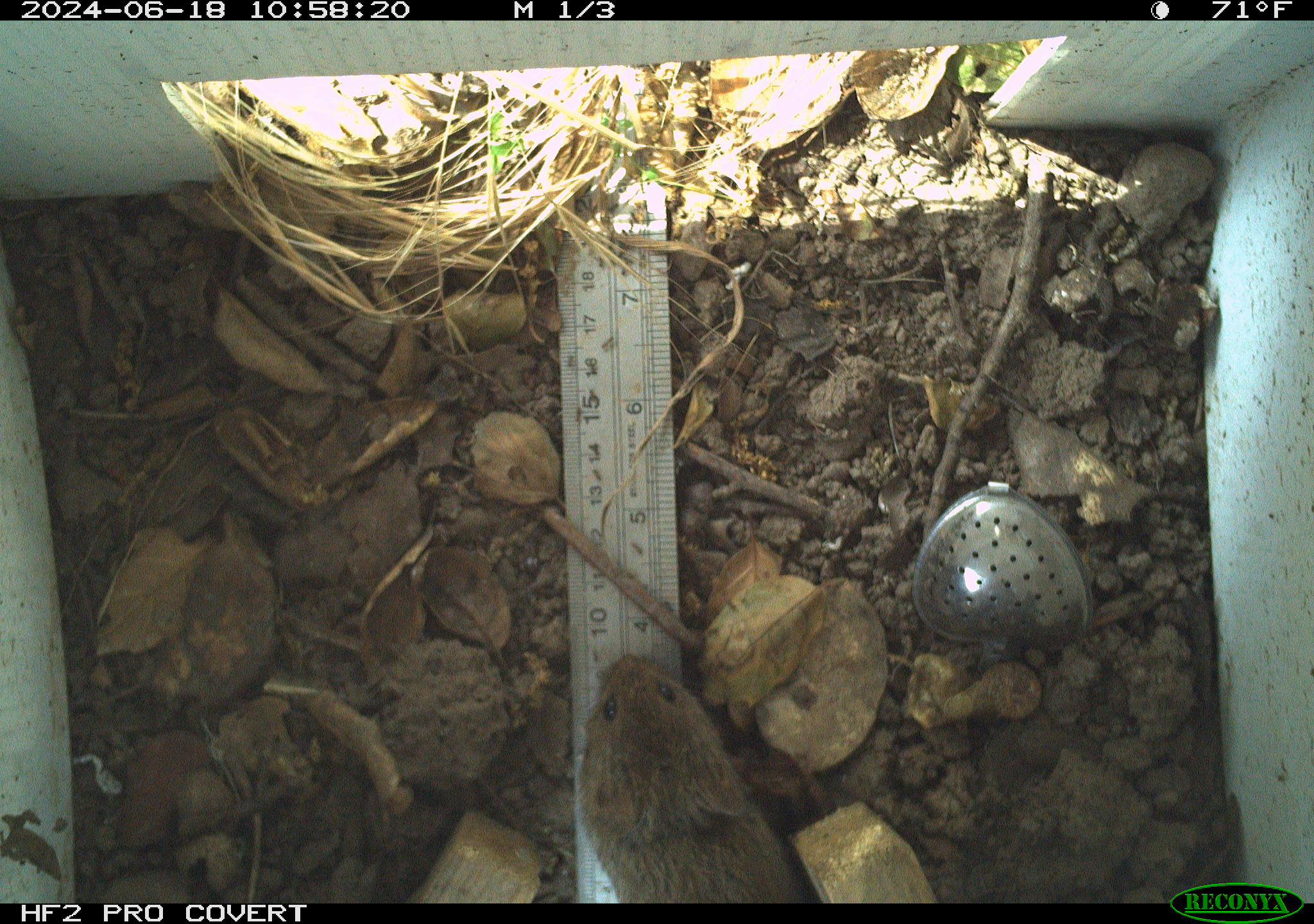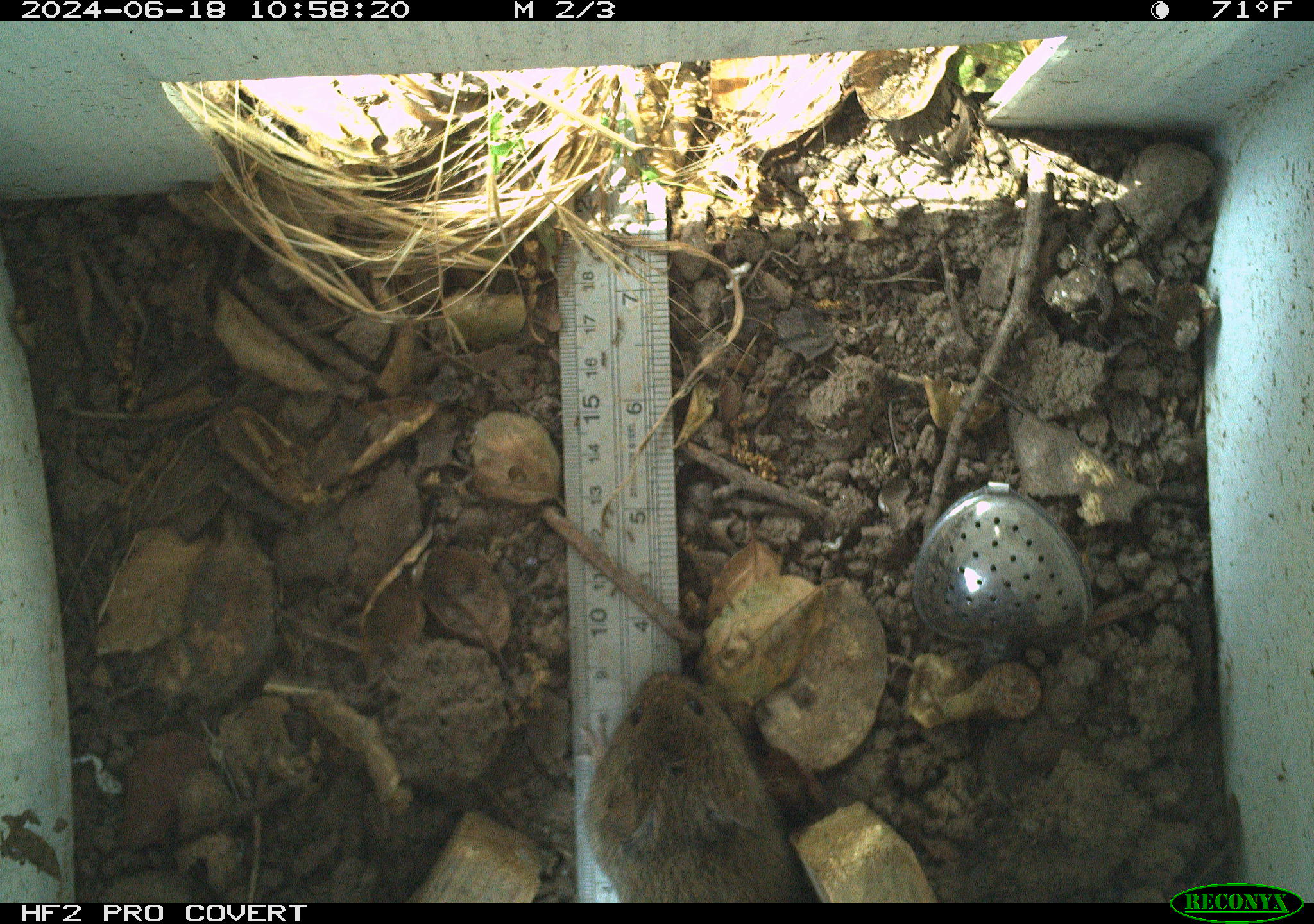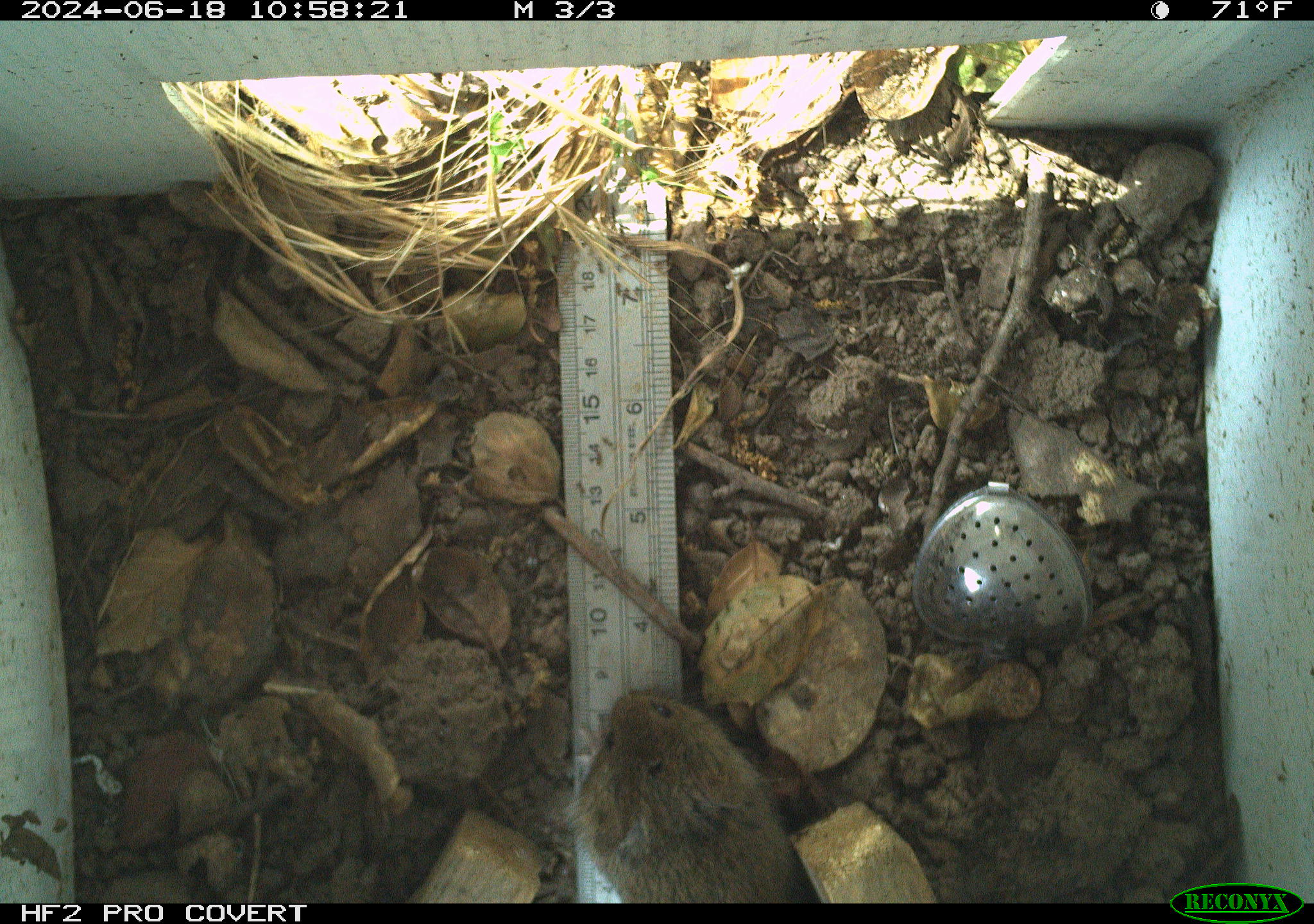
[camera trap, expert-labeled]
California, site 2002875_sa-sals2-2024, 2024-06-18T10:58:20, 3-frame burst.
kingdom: Animalia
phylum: Chordata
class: Mammalia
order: Rodentia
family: Cricetidae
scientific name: Arvicolinae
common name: voles, lemmings, and muskrats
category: arvicolinae subfamily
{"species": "arvicolinae subfamily (voles, lemmings, and muskrats) (Arvicolinae)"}